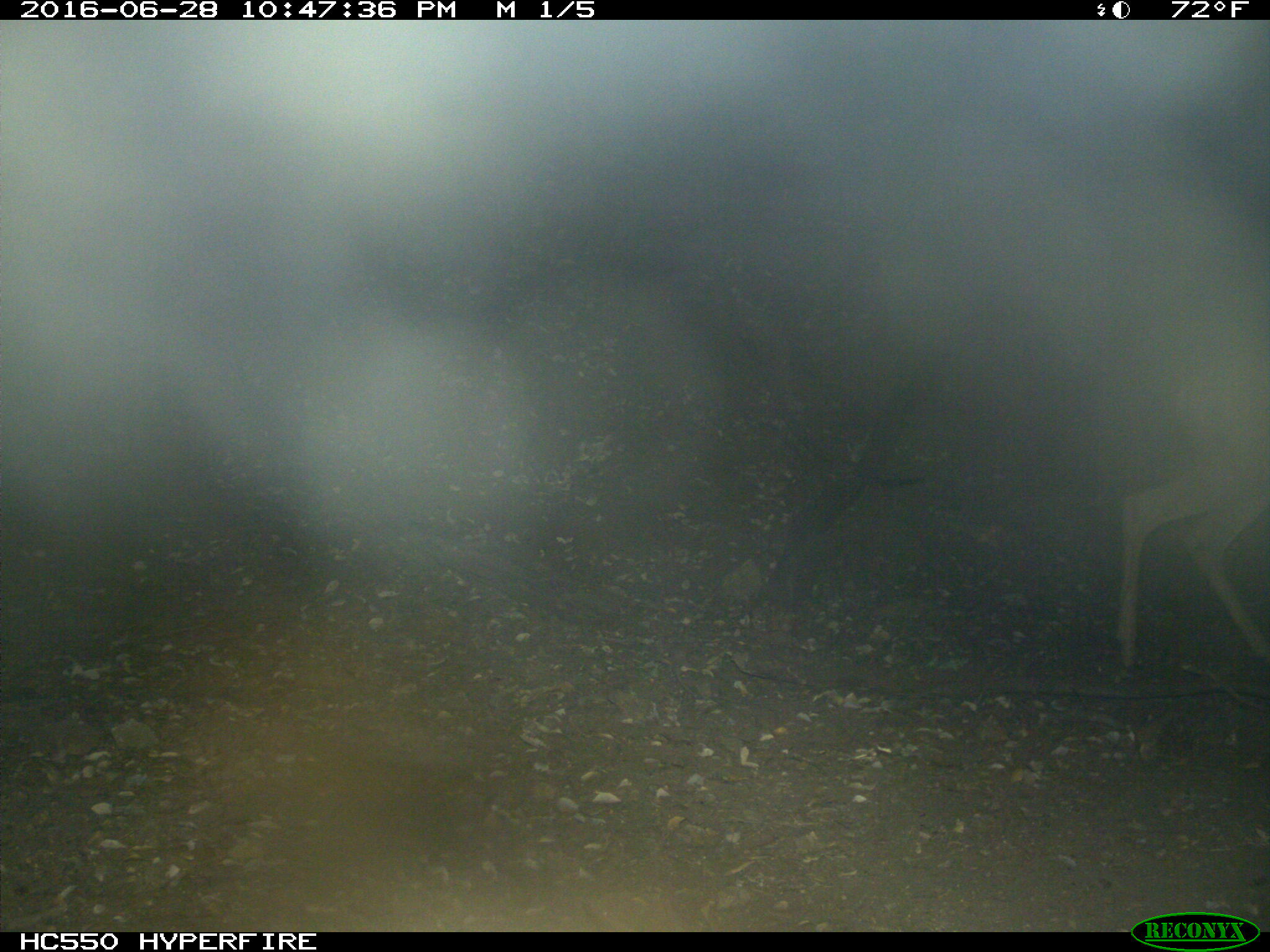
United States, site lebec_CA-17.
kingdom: Animalia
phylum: Chordata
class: Mammalia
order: Artiodactyla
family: Cervidae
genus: Odocoileus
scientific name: Odocoileus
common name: deer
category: unidentified deer